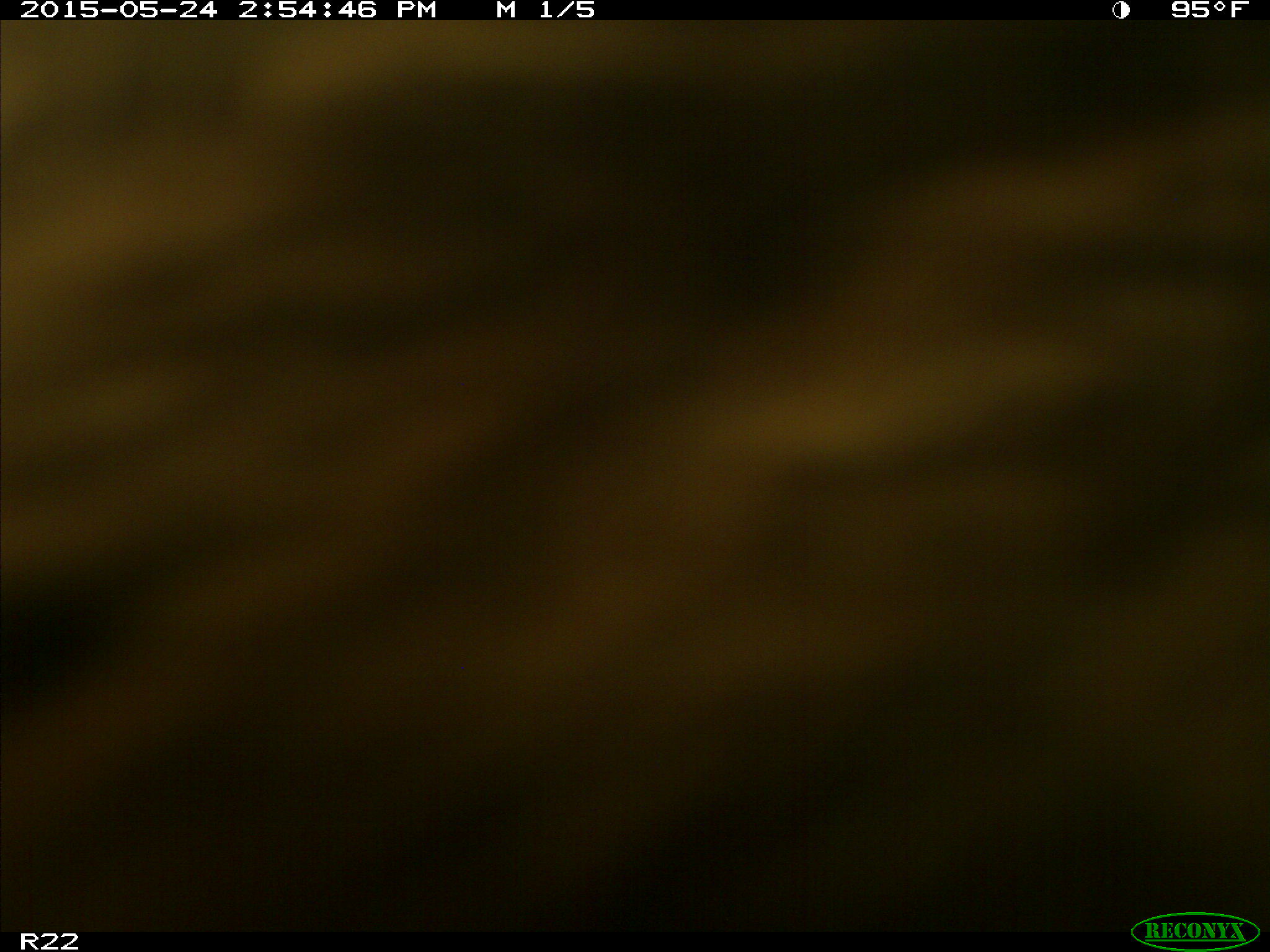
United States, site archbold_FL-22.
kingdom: Animalia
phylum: Chordata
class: Mammalia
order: Artiodactyla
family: Bovidae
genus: Bos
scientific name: Bos taurus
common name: domestic cow